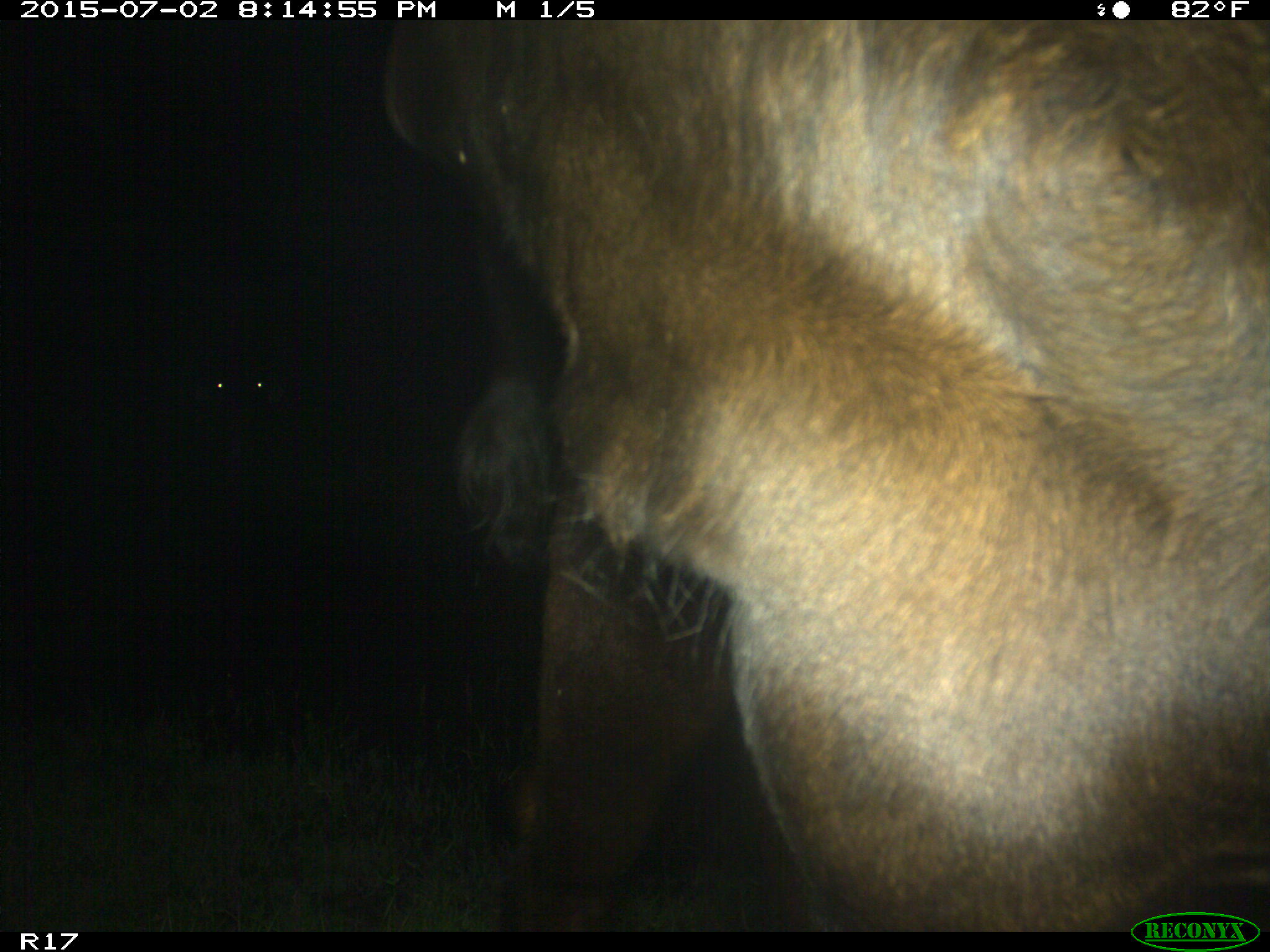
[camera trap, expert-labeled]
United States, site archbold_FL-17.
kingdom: Animalia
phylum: Chordata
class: Mammalia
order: Artiodactyla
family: Bovidae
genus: Bos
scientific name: Bos taurus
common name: domestic cow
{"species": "Bos taurus (domestic cow)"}